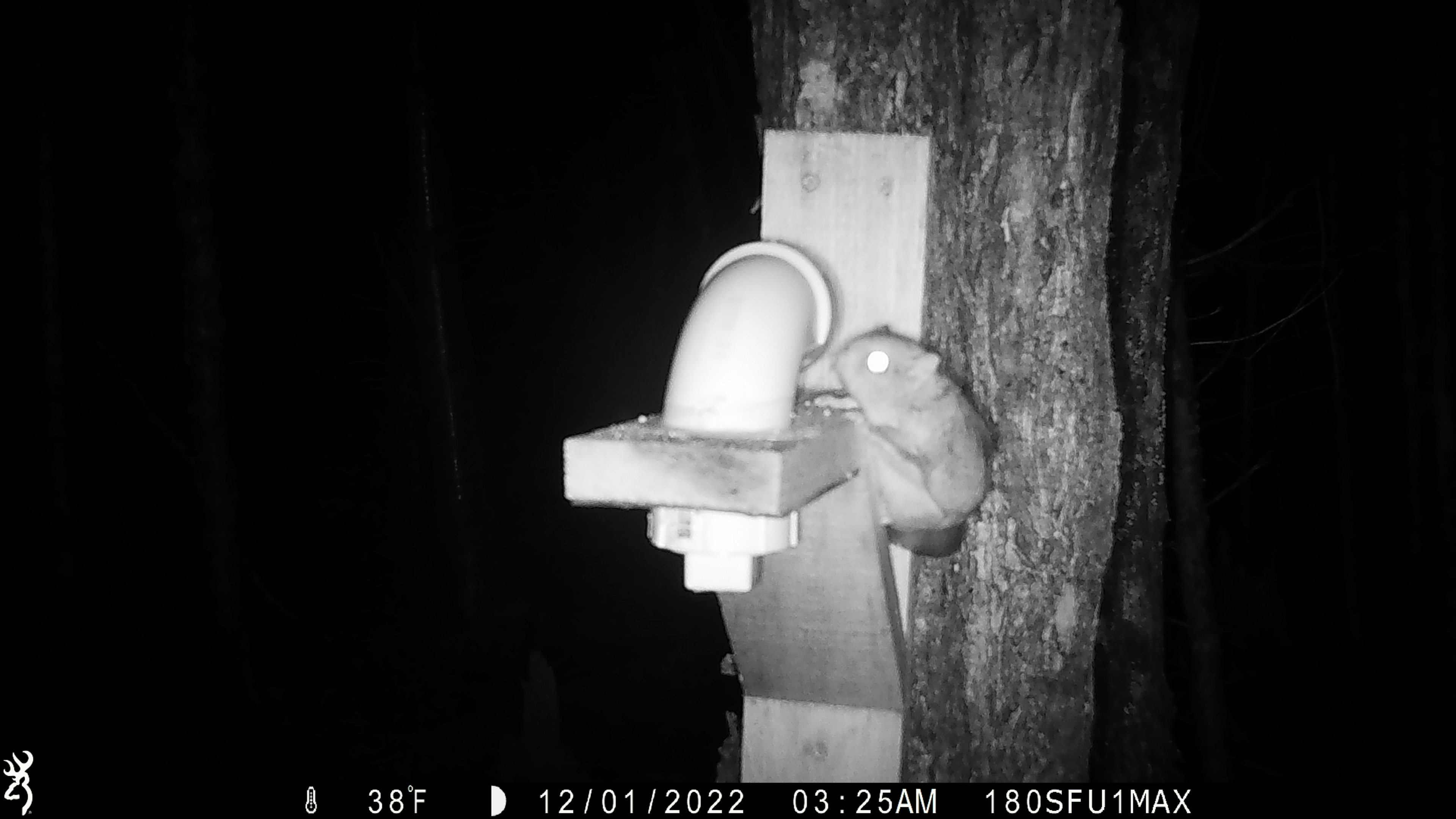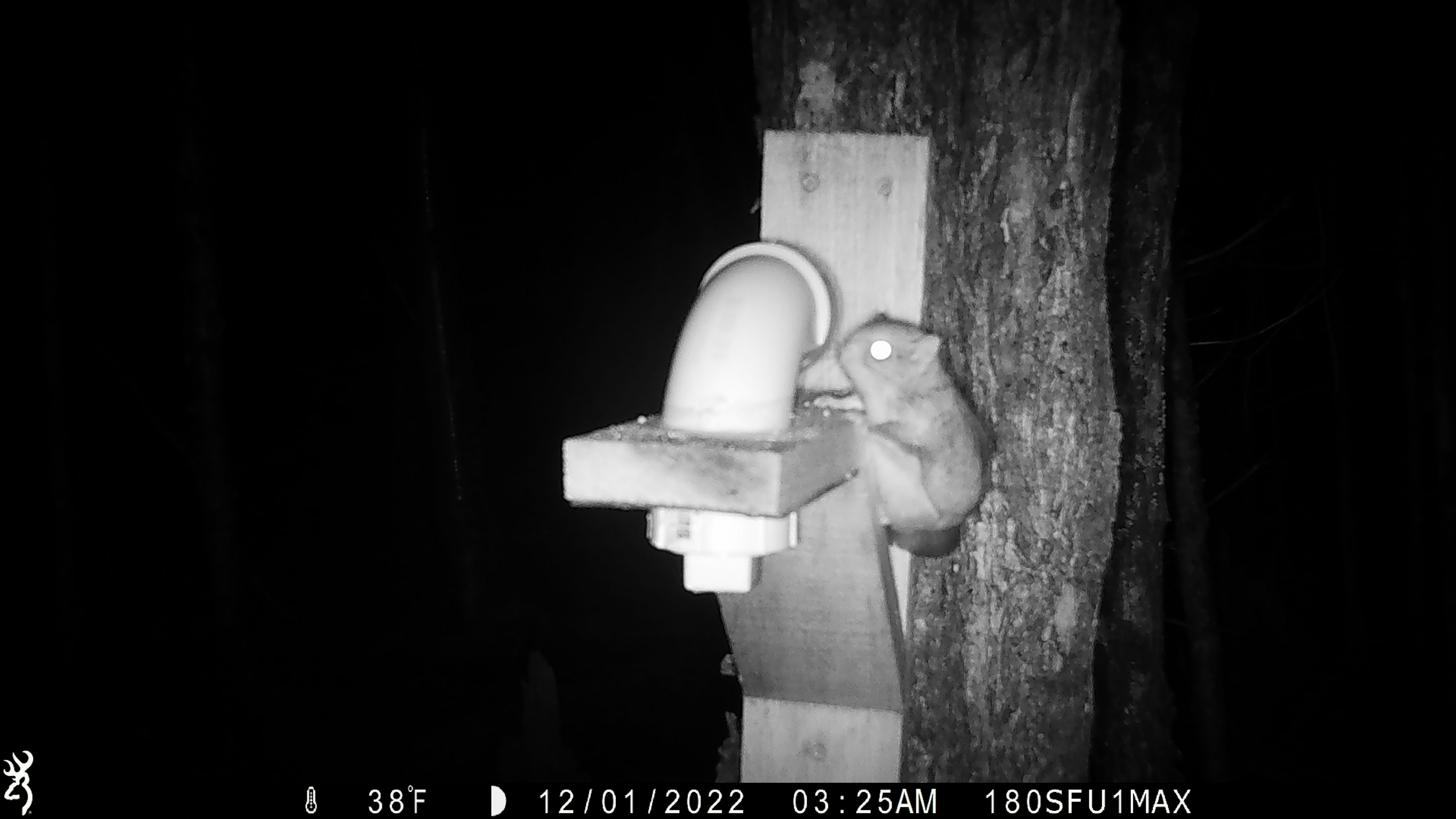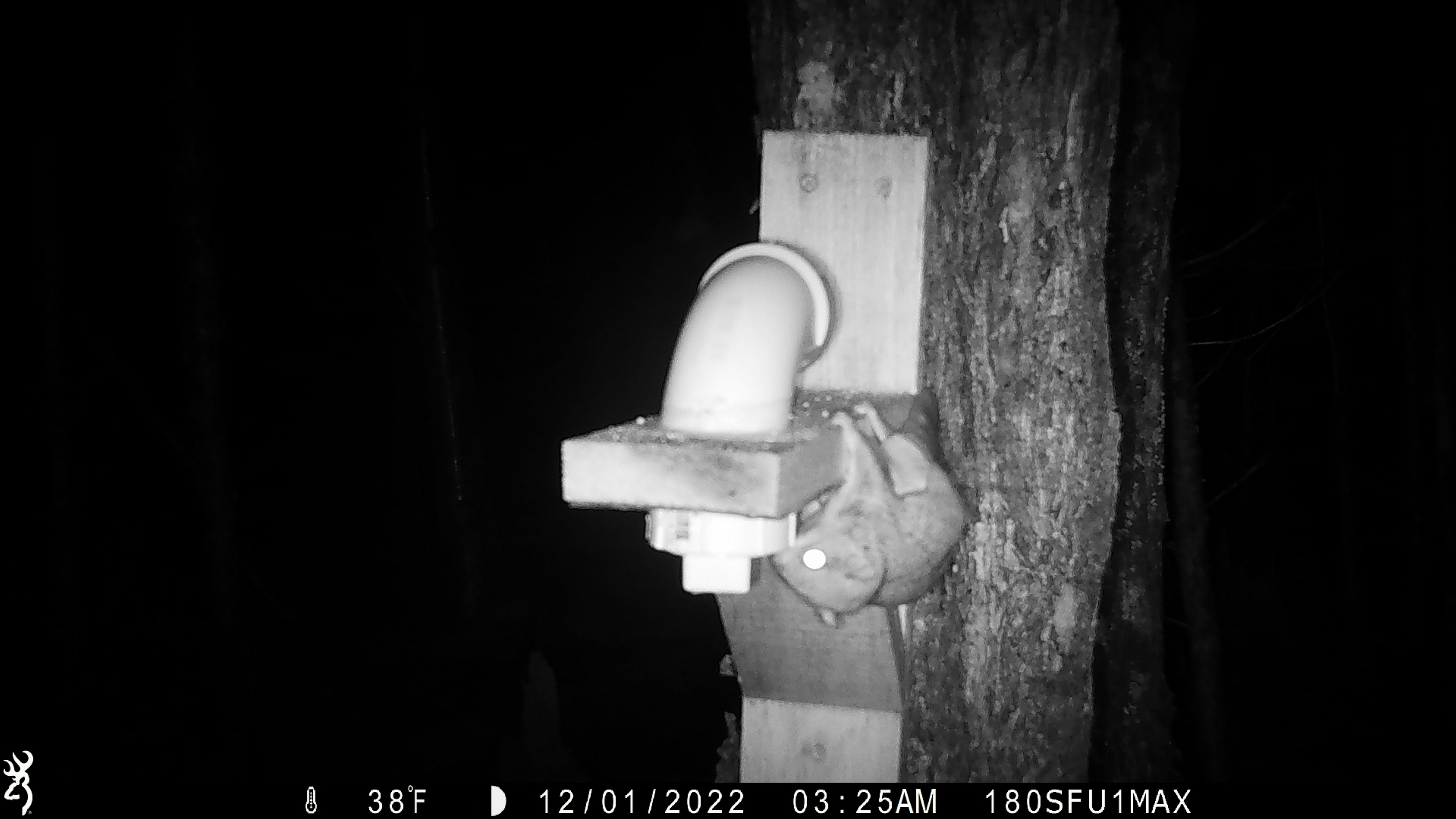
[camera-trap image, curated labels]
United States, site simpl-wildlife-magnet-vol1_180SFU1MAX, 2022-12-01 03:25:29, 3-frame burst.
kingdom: Animalia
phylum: Chordata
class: Mammalia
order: Rodentia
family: Sciuridae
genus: Glaucomys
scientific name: Glaucomys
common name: flying squirrel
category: flying squirrel sp.